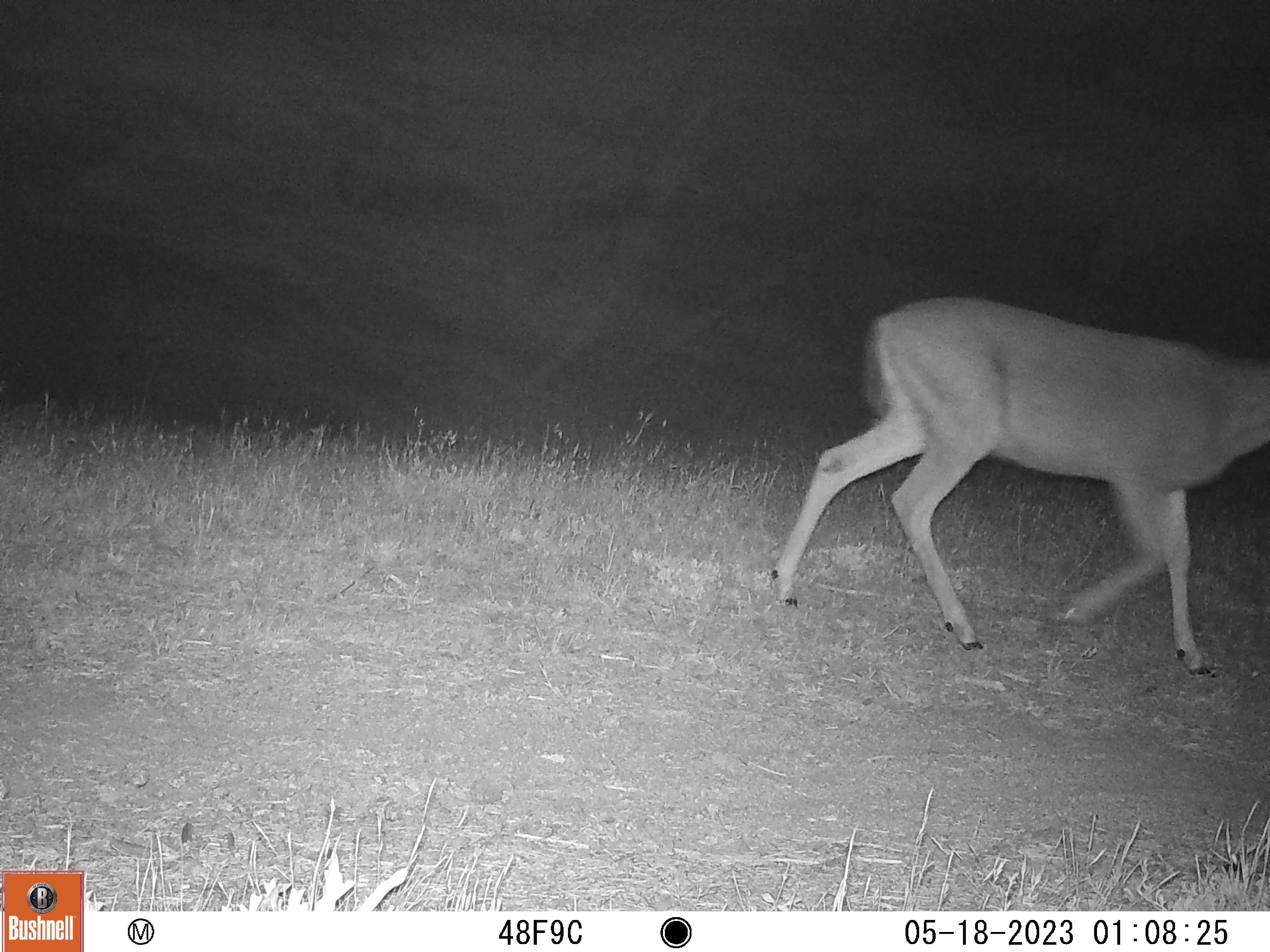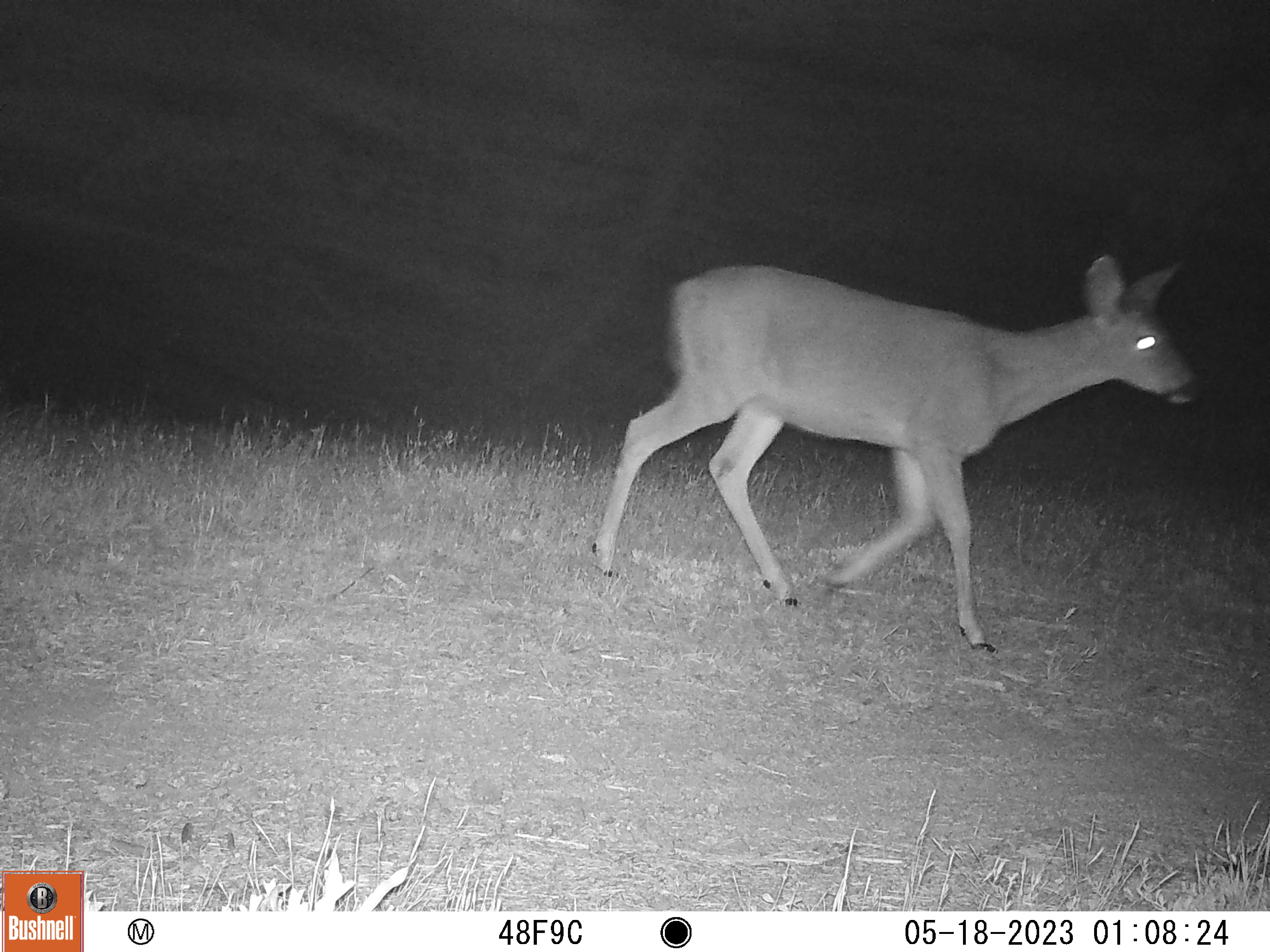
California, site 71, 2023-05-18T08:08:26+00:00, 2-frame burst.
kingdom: Animalia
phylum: Chordata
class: Mammalia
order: Artiodactyla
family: Cervidae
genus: Odocoileus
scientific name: Odocoileus hemionus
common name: mule deer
Mule deer (Odocoileus hemionus).